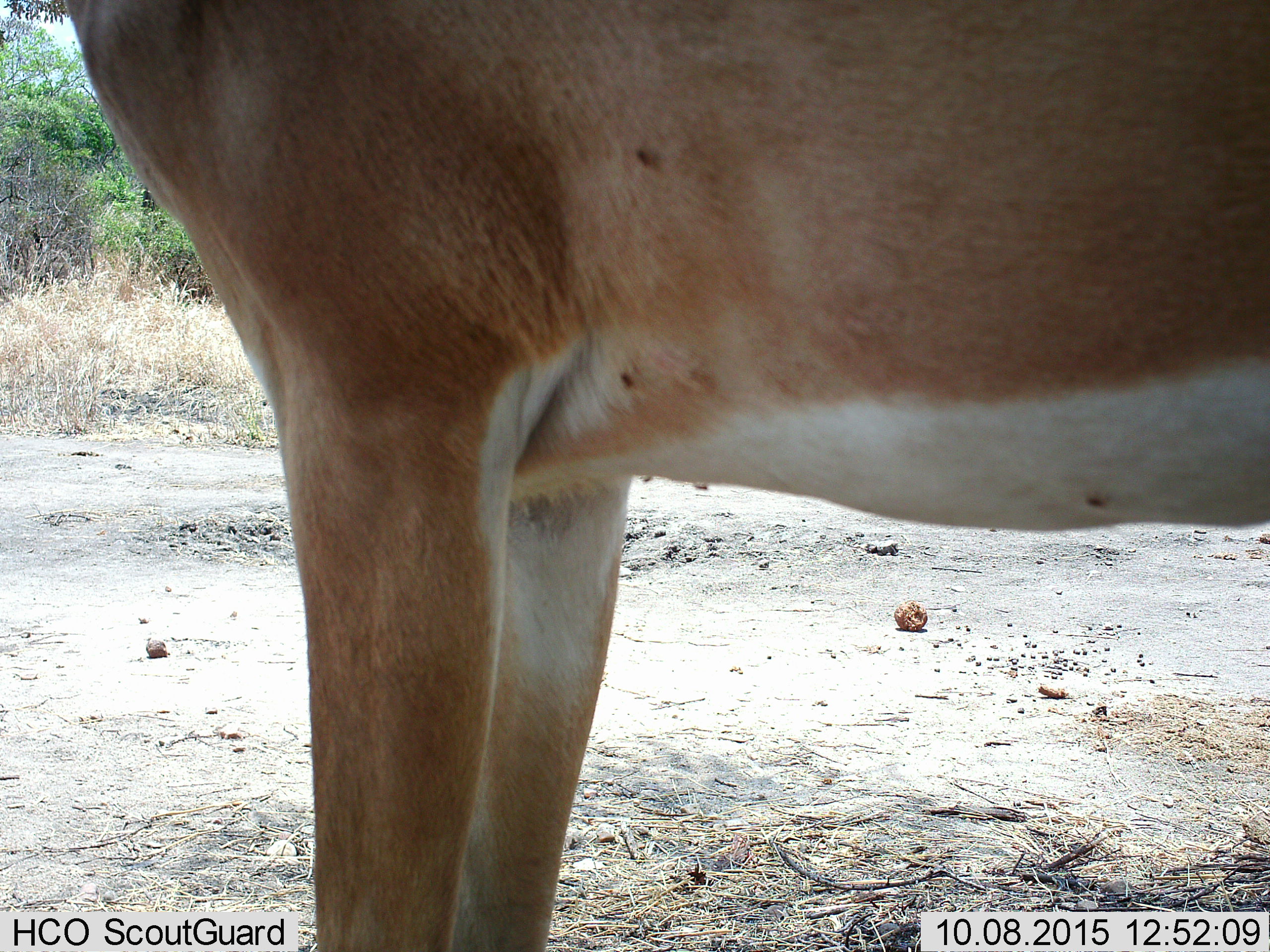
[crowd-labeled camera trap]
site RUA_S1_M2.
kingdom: Animalia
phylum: Chordata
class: Mammalia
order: Artiodactyla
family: Bovidae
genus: Aepyceros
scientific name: Aepyceros melampus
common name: impala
Impala (Aepyceros melampus), count 1. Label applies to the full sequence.